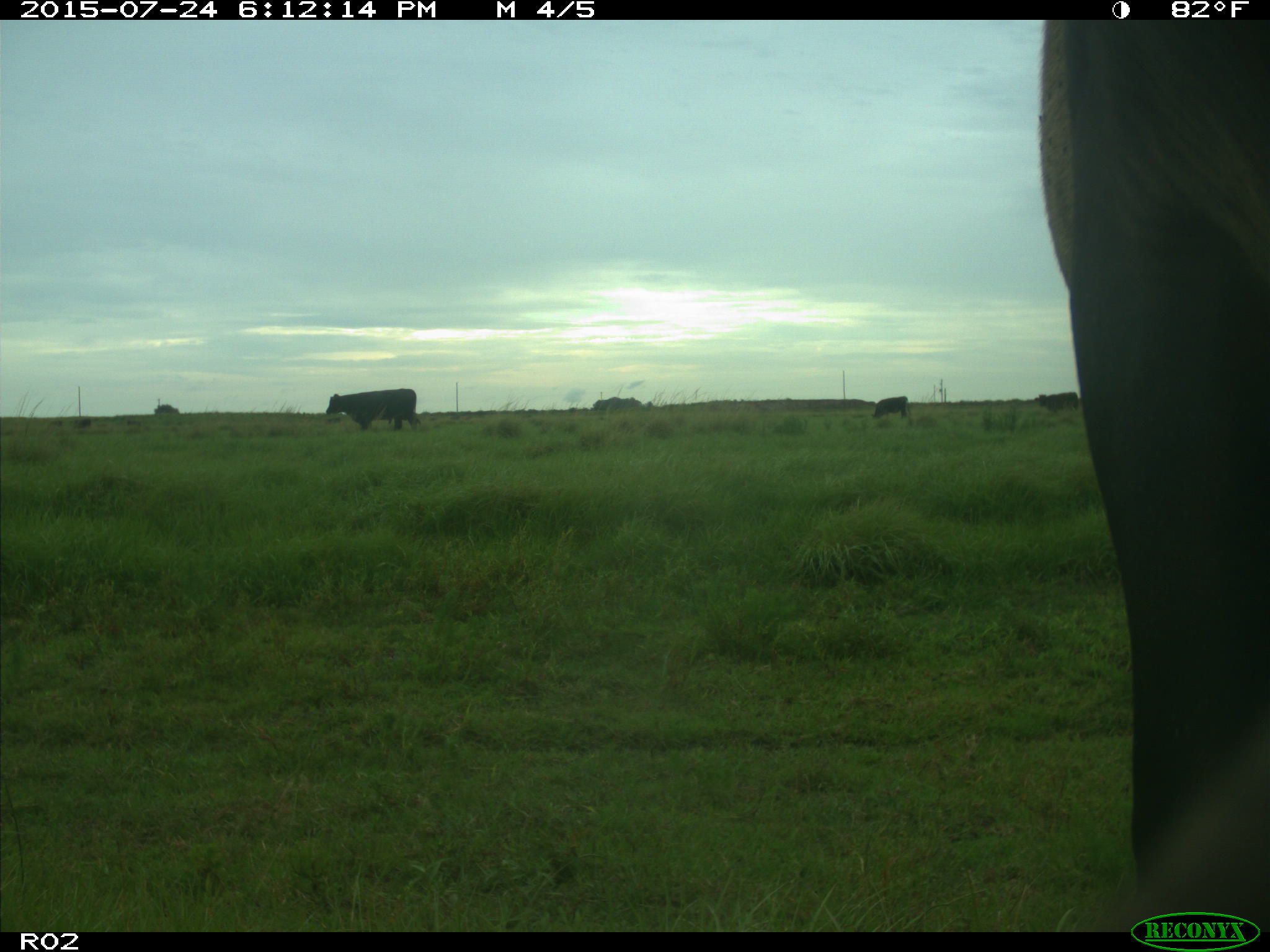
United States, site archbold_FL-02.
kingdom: Animalia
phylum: Chordata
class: Mammalia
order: Artiodactyla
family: Bovidae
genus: Bos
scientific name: Bos taurus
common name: domestic cow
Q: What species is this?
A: Bos taurus (domestic cow).